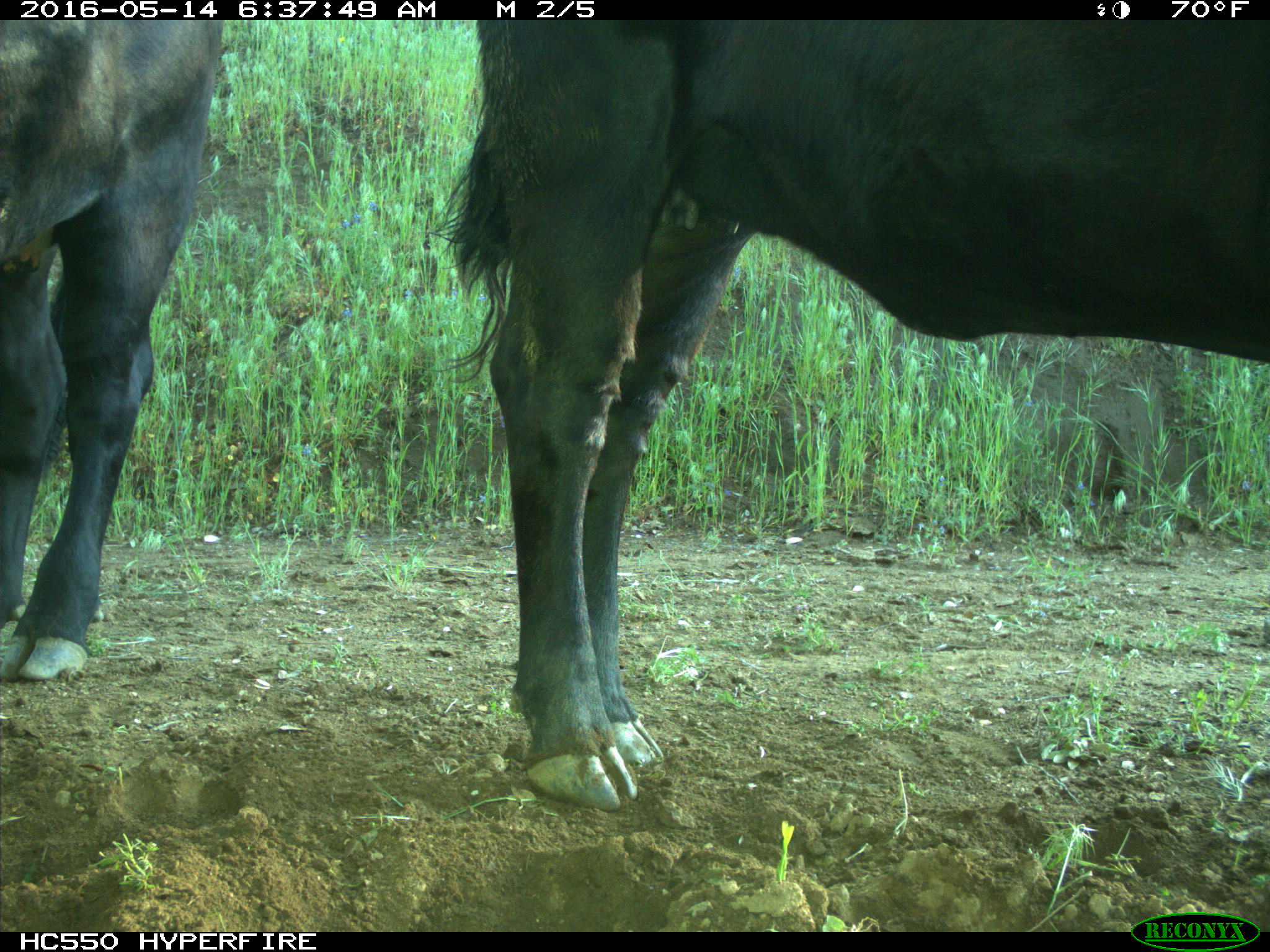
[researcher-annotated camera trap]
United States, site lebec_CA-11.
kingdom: Animalia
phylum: Chordata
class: Mammalia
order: Artiodactyla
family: Bovidae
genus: Bos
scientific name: Bos taurus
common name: domestic cow